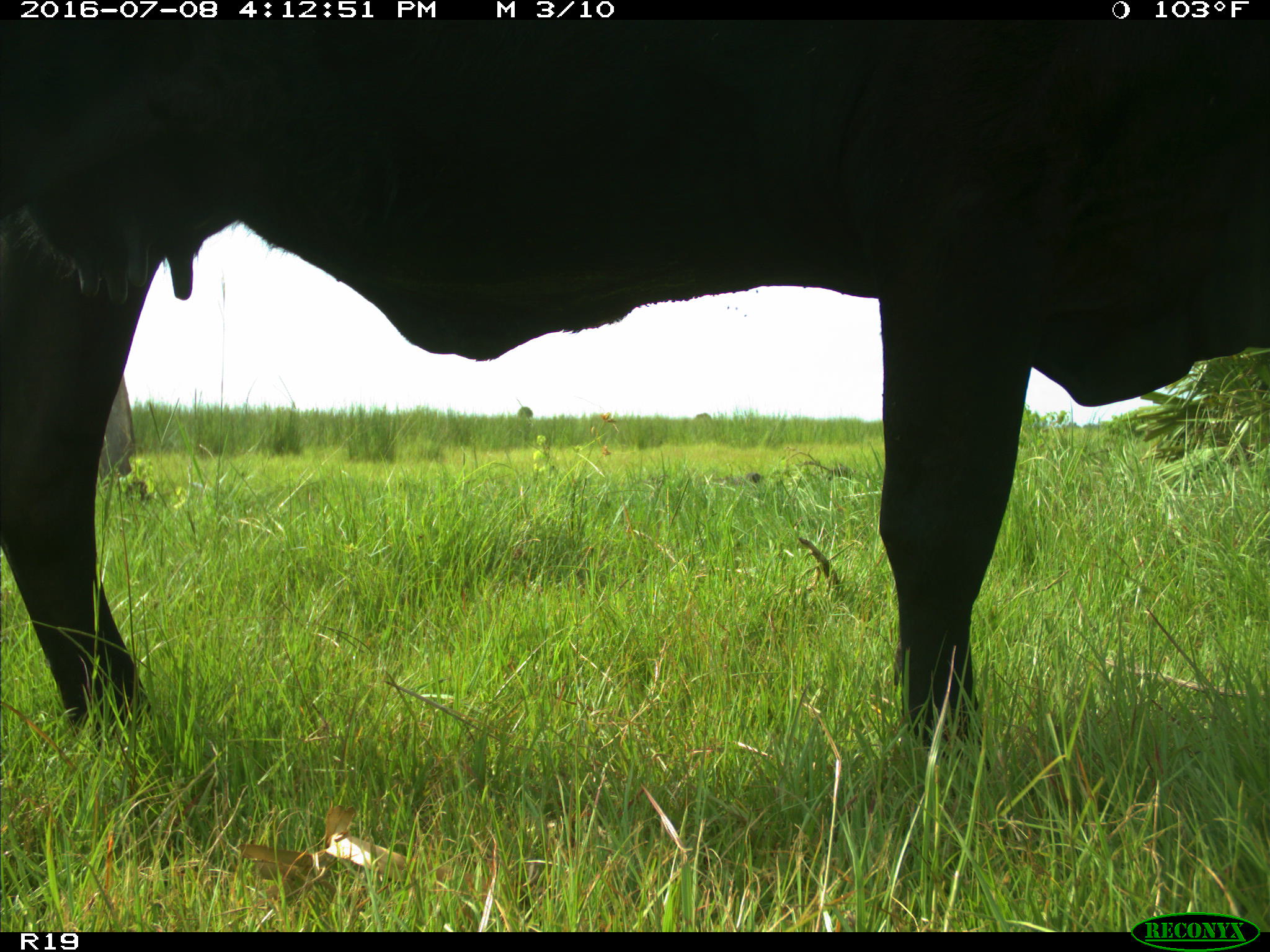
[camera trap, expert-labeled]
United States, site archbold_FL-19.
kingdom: Animalia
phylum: Chordata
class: Mammalia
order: Artiodactyla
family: Bovidae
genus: Bos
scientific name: Bos taurus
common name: domestic cow